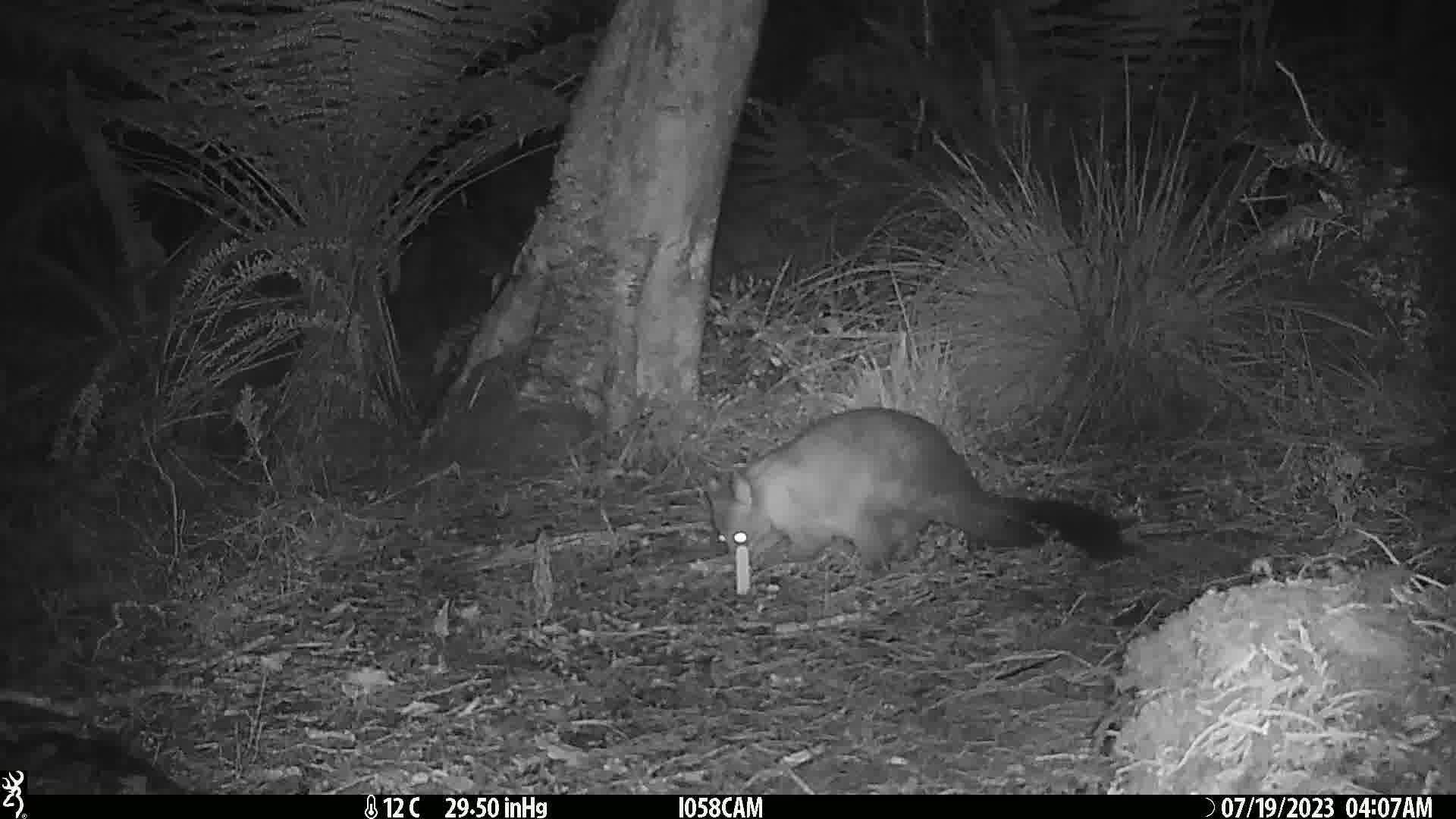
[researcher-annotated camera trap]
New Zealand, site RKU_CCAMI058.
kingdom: Animalia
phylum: Chordata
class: Mammalia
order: Diprotodontia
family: Phalangeridae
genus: Trichosurus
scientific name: Trichosurus vulpecula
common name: common brushtail possum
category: possum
Possum (common brushtail possum) (Trichosurus vulpecula).